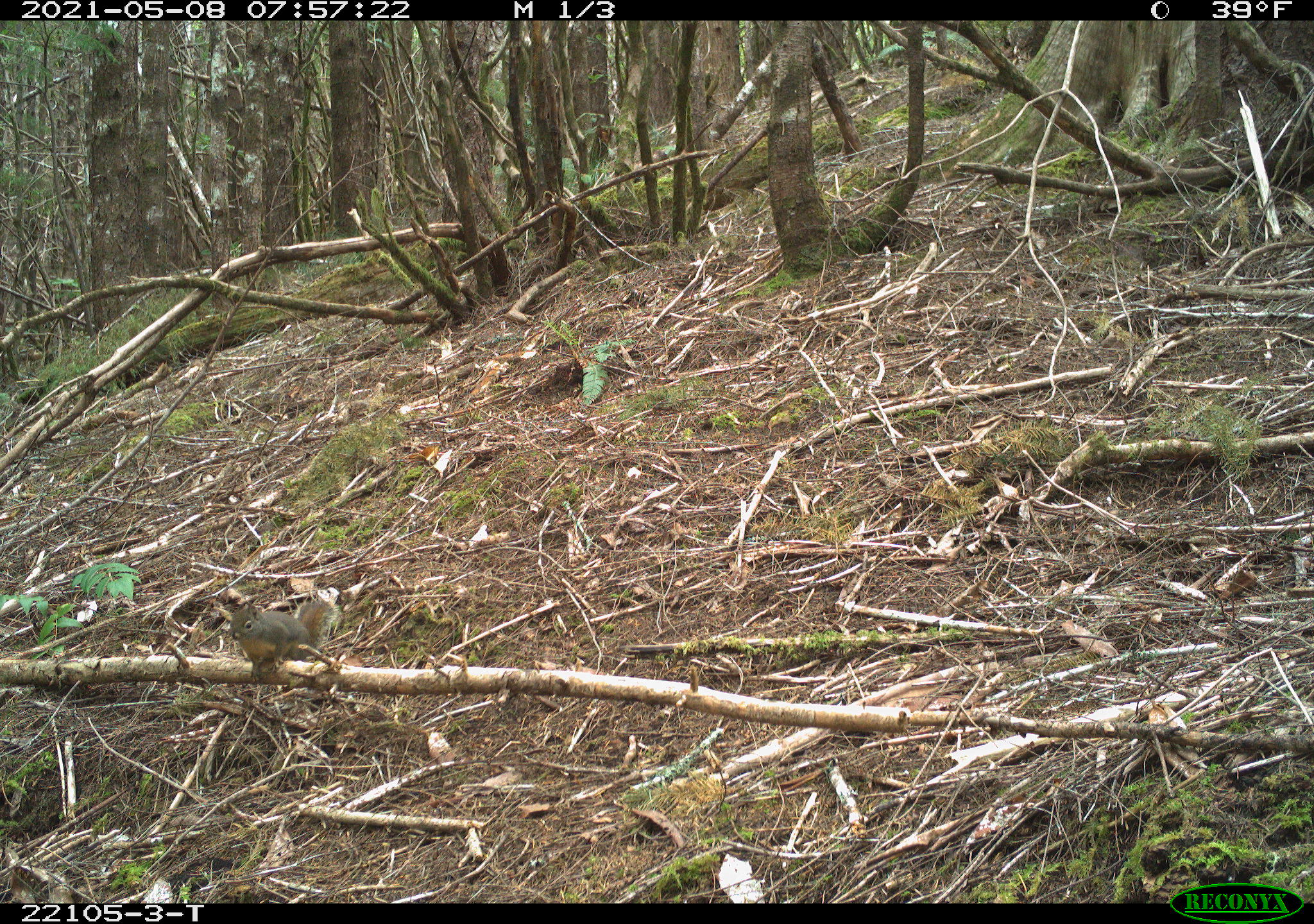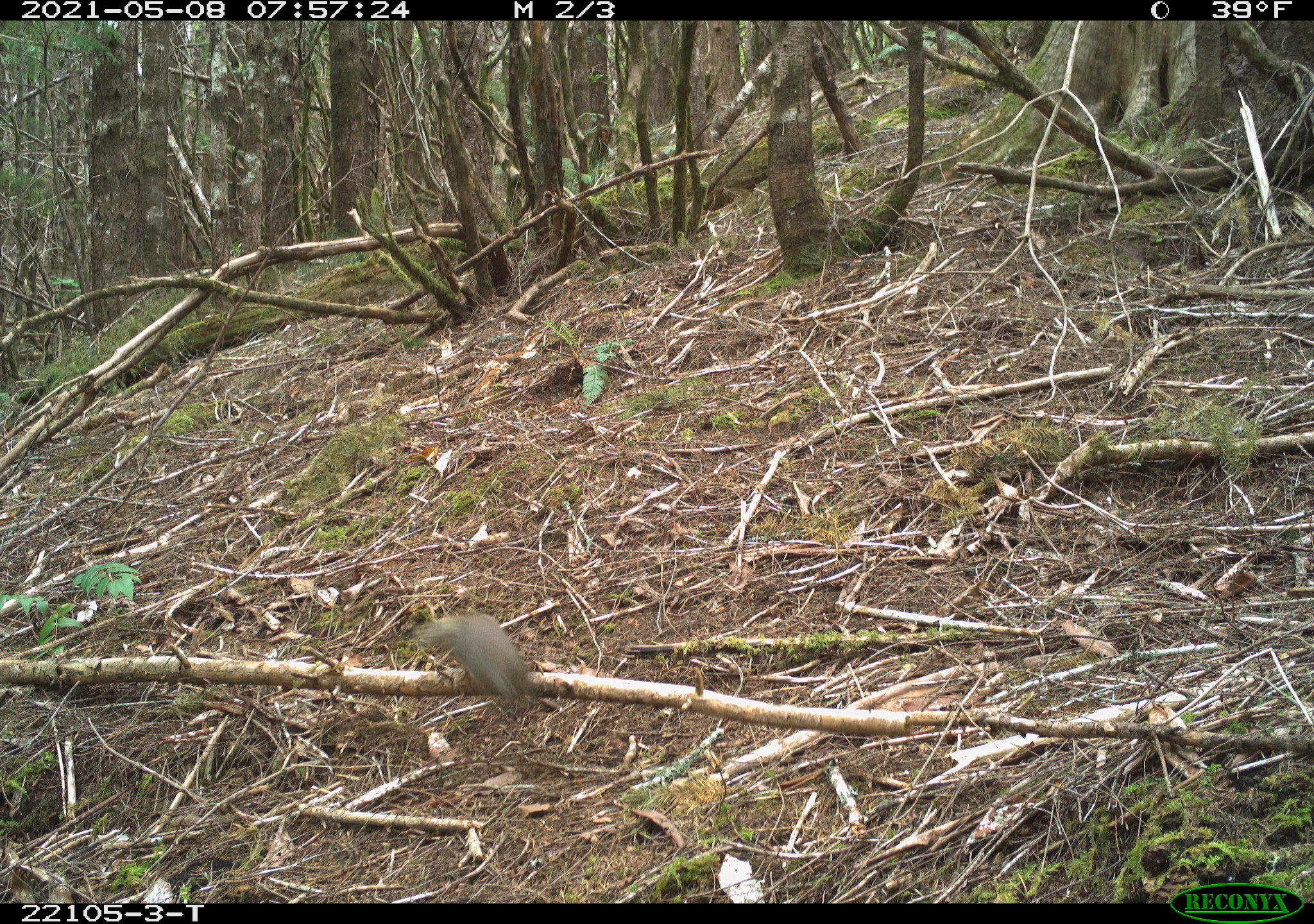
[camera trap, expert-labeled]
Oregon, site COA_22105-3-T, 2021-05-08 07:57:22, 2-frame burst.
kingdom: Animalia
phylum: Chordata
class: Mammalia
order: Rodentia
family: Sciuridae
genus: Tamiasciurus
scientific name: Tamiasciurus douglasii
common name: douglas squirrel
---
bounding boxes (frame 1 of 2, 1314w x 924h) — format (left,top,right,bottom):
douglas squirrel: (220,575,347,699)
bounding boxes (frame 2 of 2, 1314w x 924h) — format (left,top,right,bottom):
douglas squirrel: (396,600,541,721)